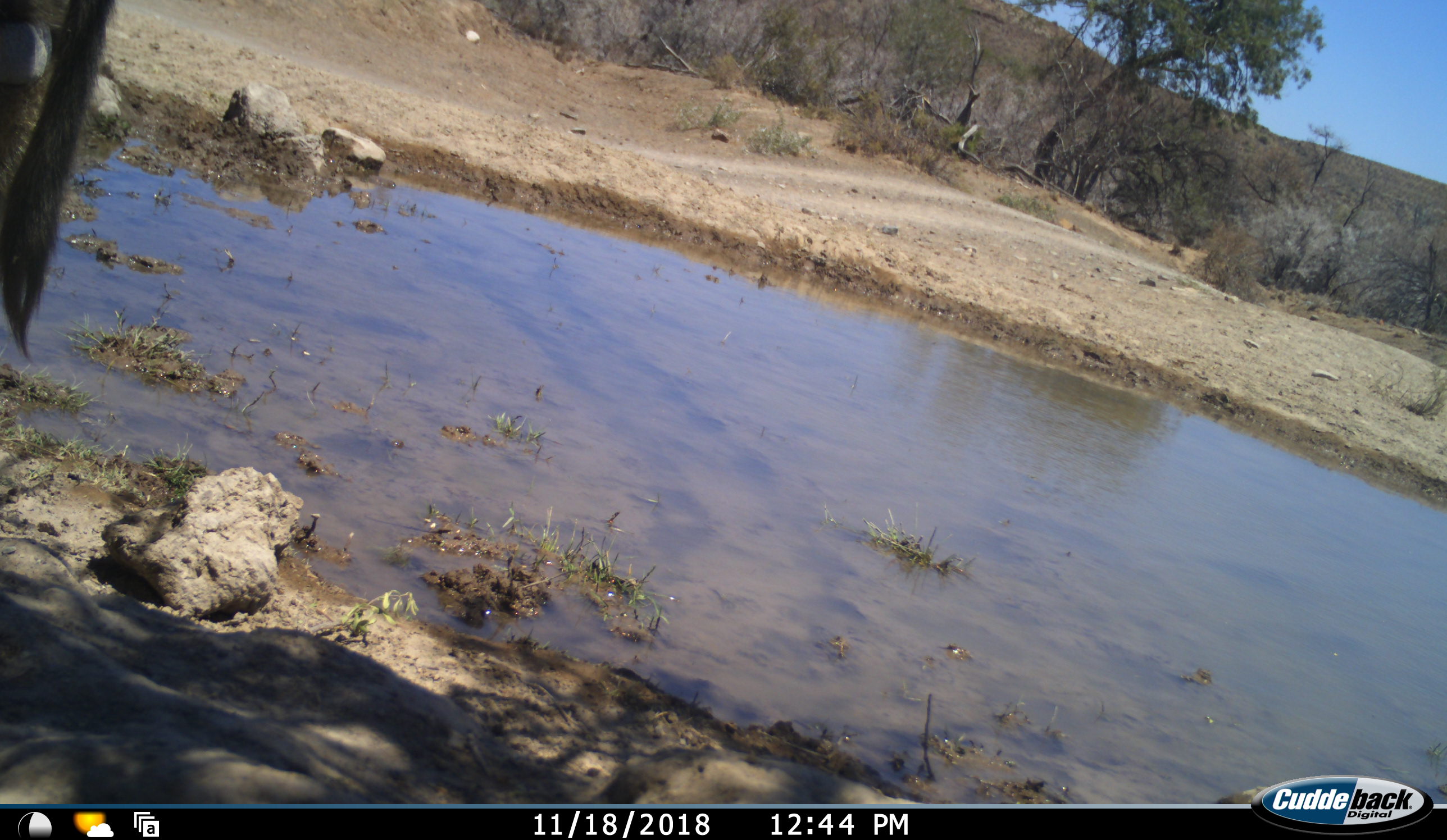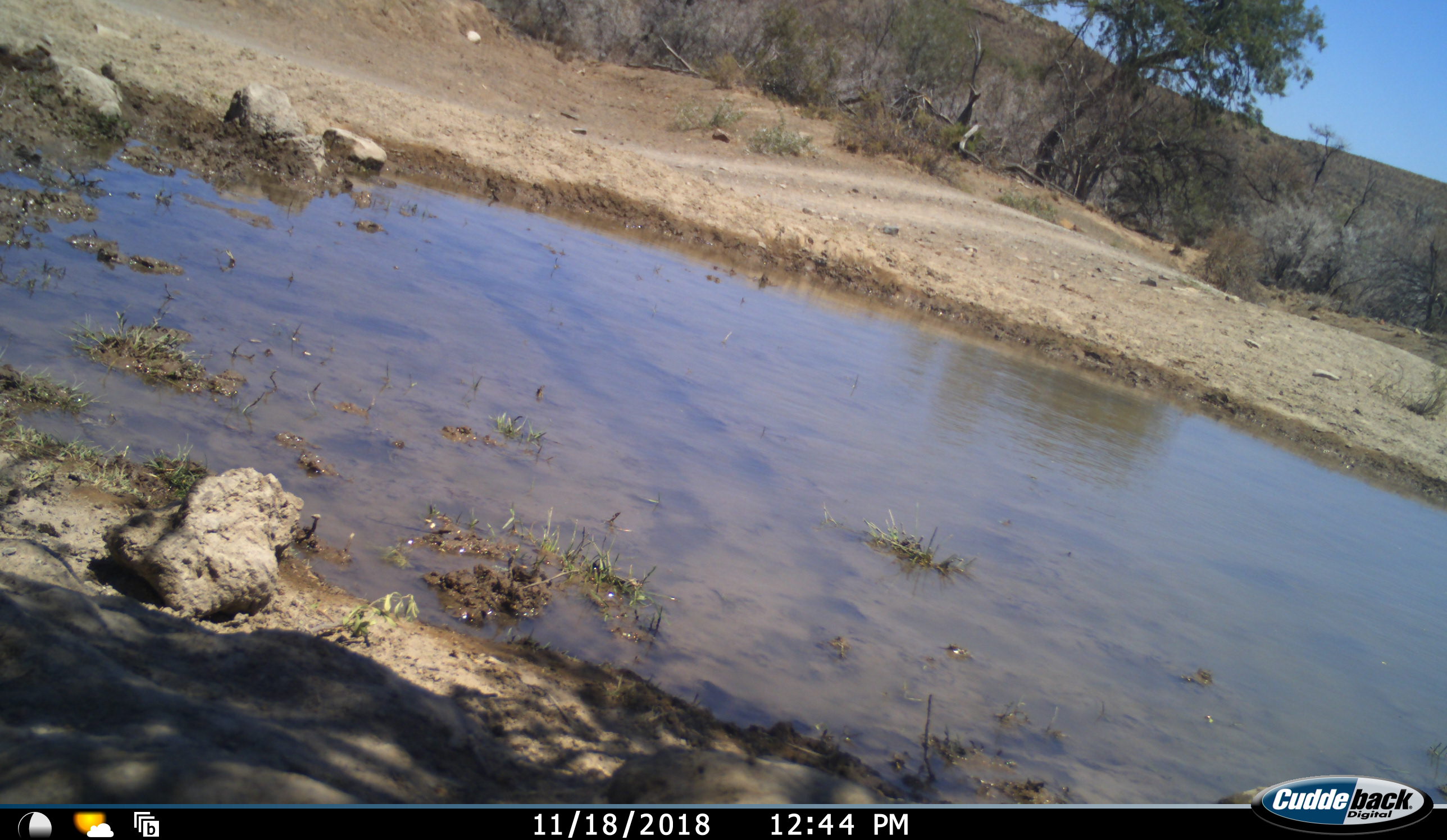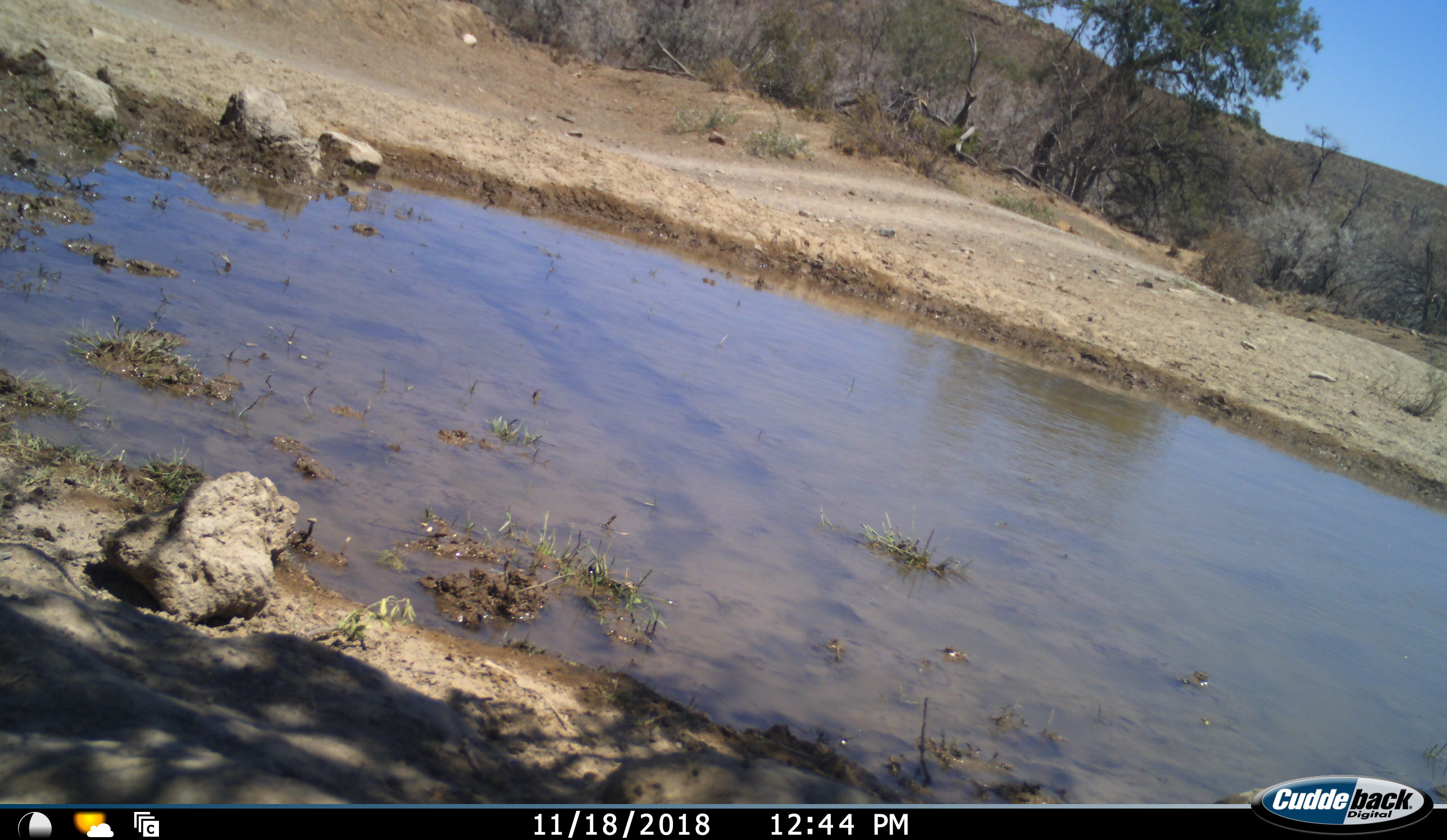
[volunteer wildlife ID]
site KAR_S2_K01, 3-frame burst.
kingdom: Animalia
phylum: Chordata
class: Mammalia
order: Primates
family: Cercopithecidae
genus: Papio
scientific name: Papio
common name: baboon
Baboon (Papio), count 1. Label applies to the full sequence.